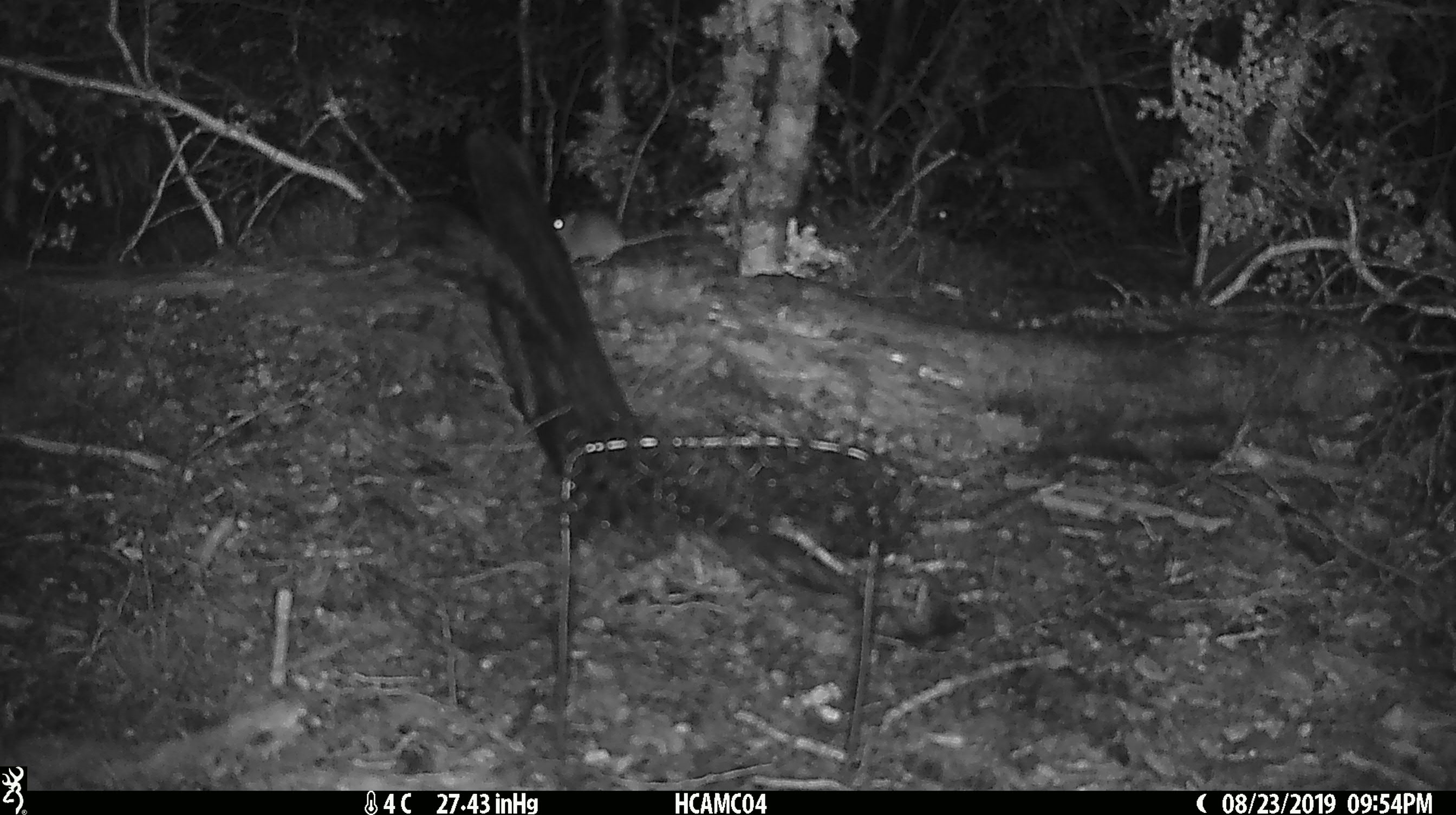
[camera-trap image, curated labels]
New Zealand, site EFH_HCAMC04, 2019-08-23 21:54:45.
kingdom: Animalia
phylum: Chordata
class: Mammalia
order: Rodentia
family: Muridae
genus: Mus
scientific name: Mus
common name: mouse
Mouse (Mus).